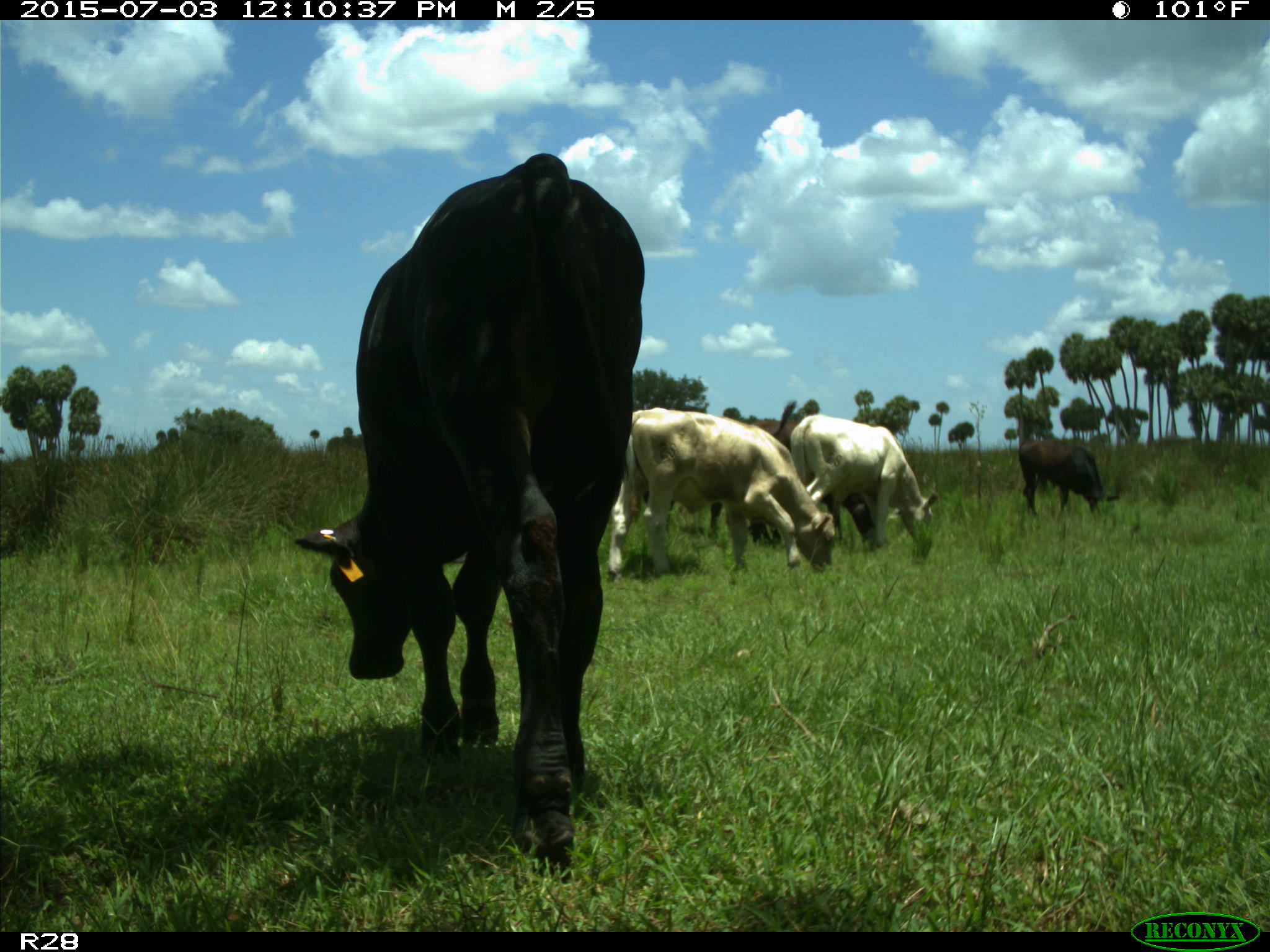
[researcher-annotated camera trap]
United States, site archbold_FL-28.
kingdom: Animalia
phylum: Chordata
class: Mammalia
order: Artiodactyla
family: Bovidae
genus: Bos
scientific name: Bos taurus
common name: domestic cow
Bos taurus (domestic cow).